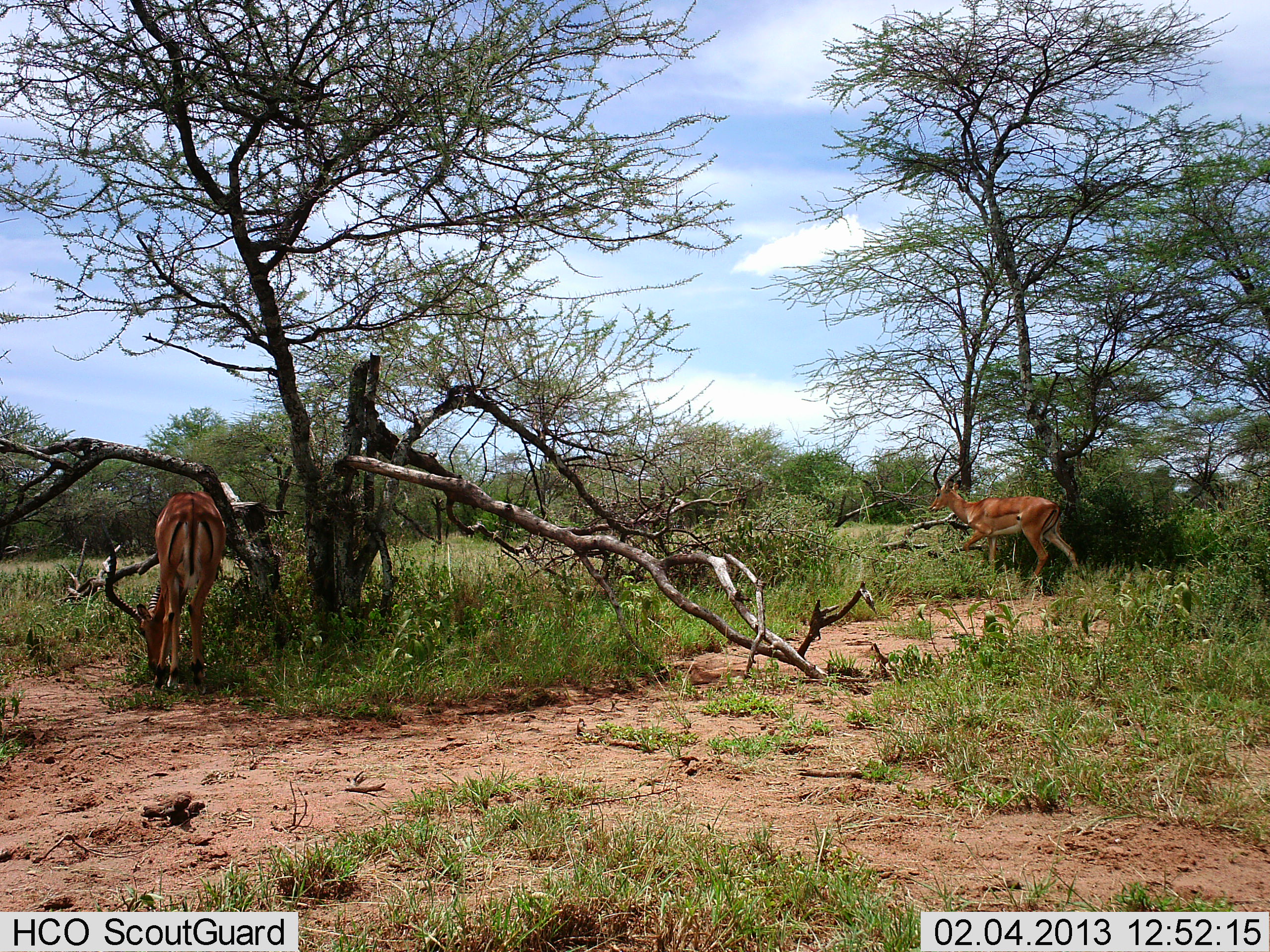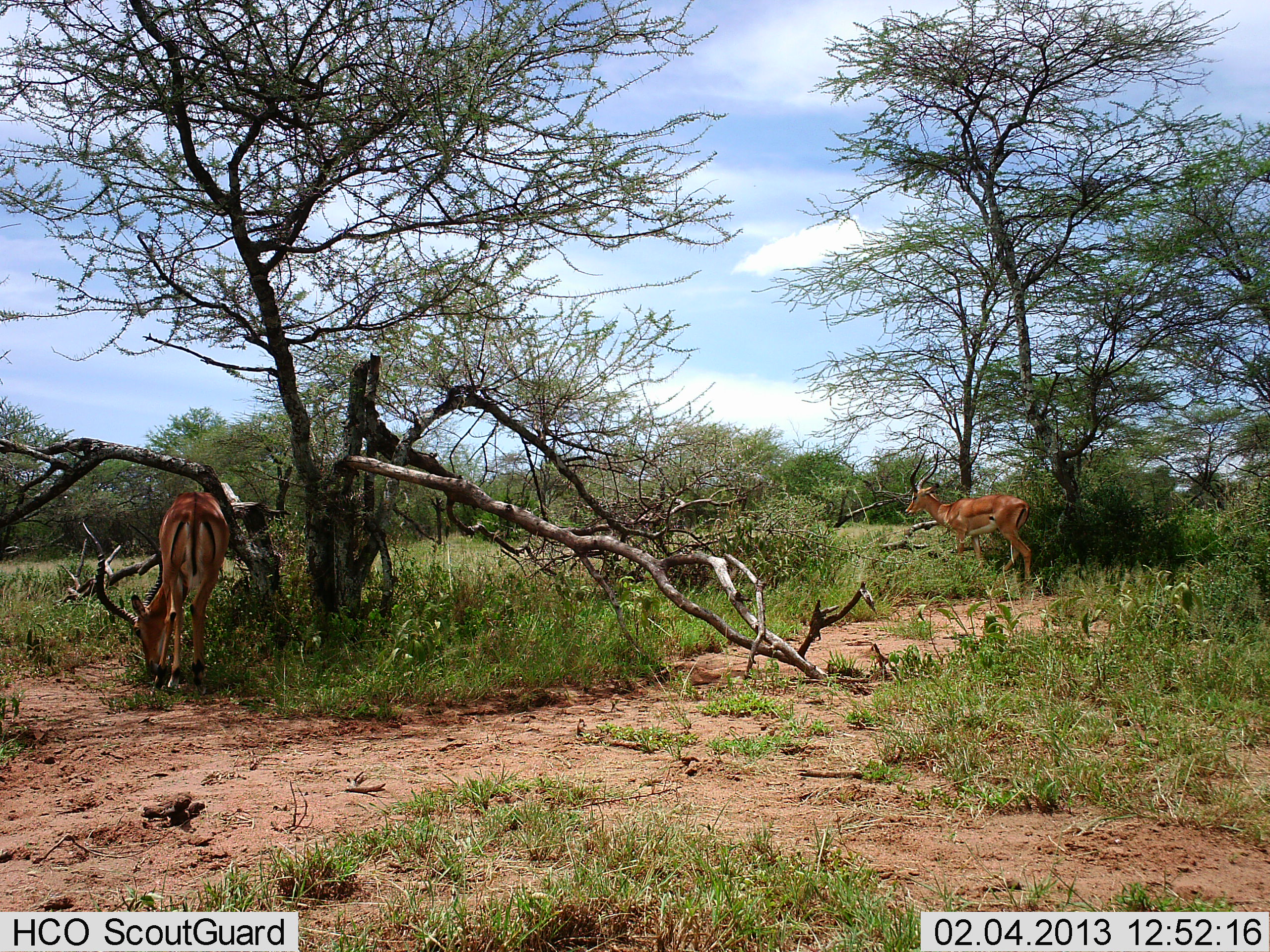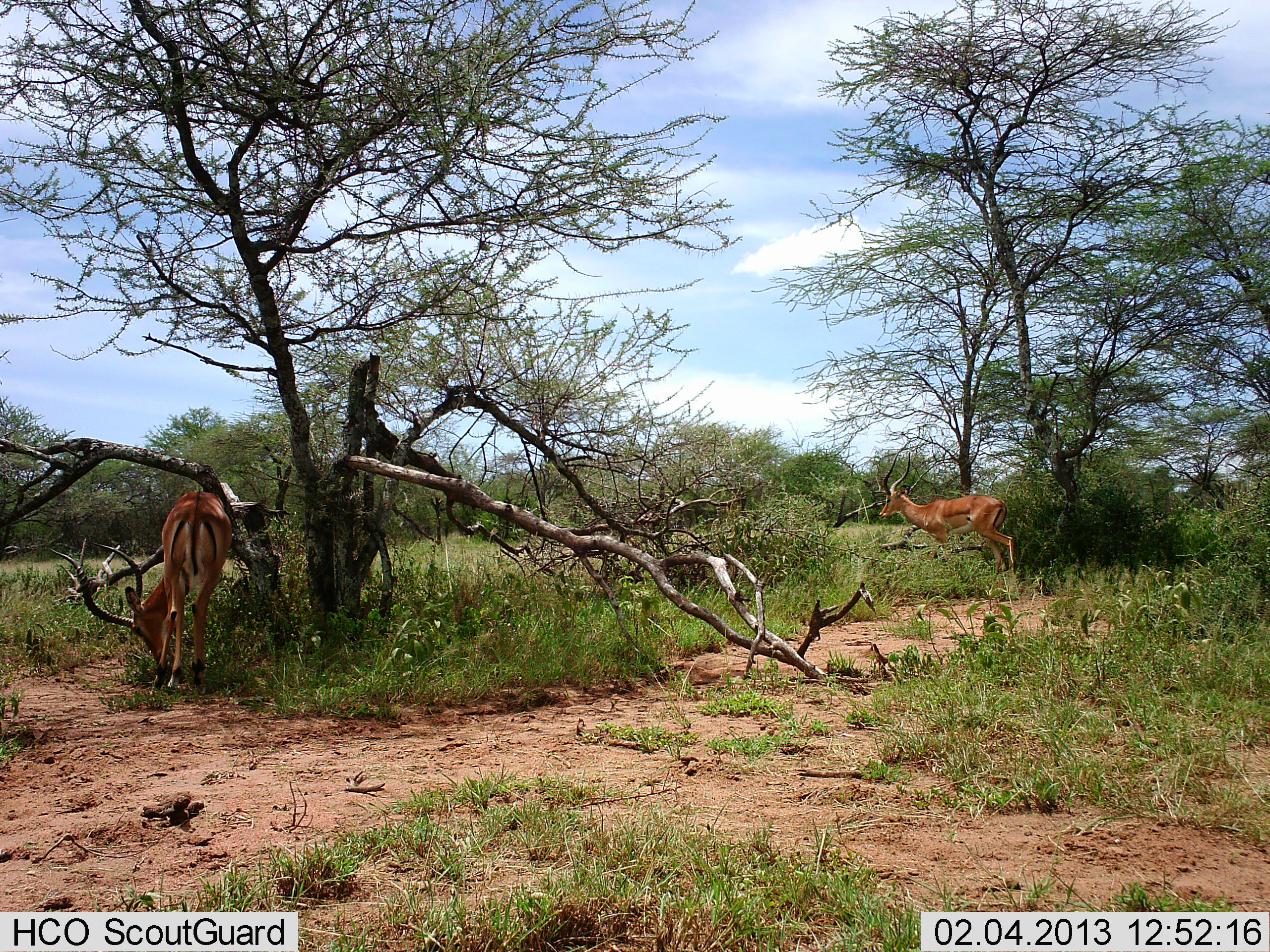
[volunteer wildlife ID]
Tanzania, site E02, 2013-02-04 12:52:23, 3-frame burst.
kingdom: Animalia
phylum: Chordata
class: Mammalia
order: Artiodactyla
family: Bovidae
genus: Aepyceros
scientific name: Aepyceros melampus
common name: impala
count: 2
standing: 18%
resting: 3%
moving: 55%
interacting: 0%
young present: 0%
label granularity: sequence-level